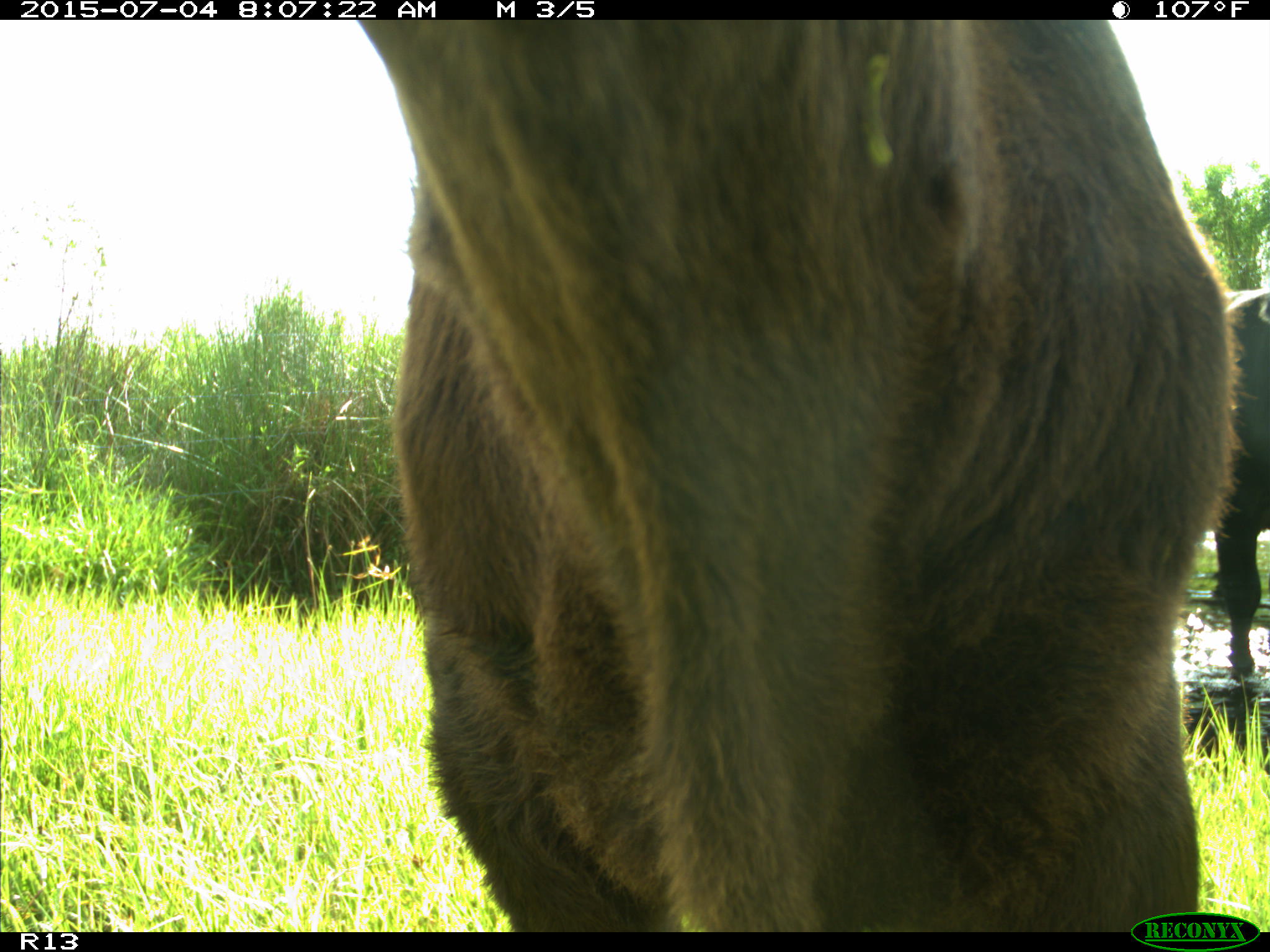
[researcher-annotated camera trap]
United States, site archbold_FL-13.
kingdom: Animalia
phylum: Chordata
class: Mammalia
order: Artiodactyla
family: Bovidae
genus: Bos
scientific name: Bos taurus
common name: domestic cow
Bos taurus (domestic cow).